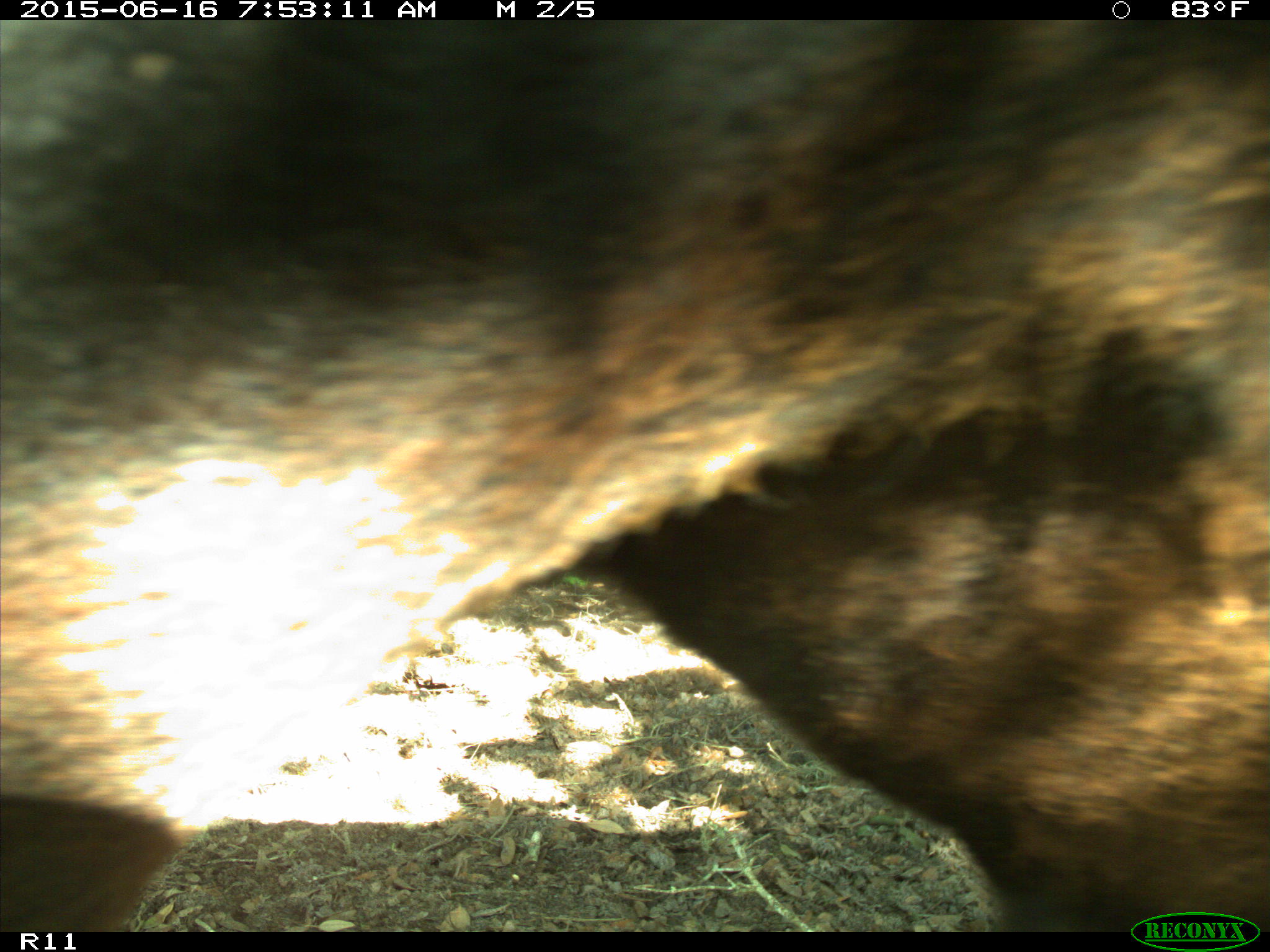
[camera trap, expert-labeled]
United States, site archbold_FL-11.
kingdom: Animalia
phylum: Chordata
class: Mammalia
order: Artiodactyla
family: Bovidae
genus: Bos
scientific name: Bos taurus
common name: domestic cow